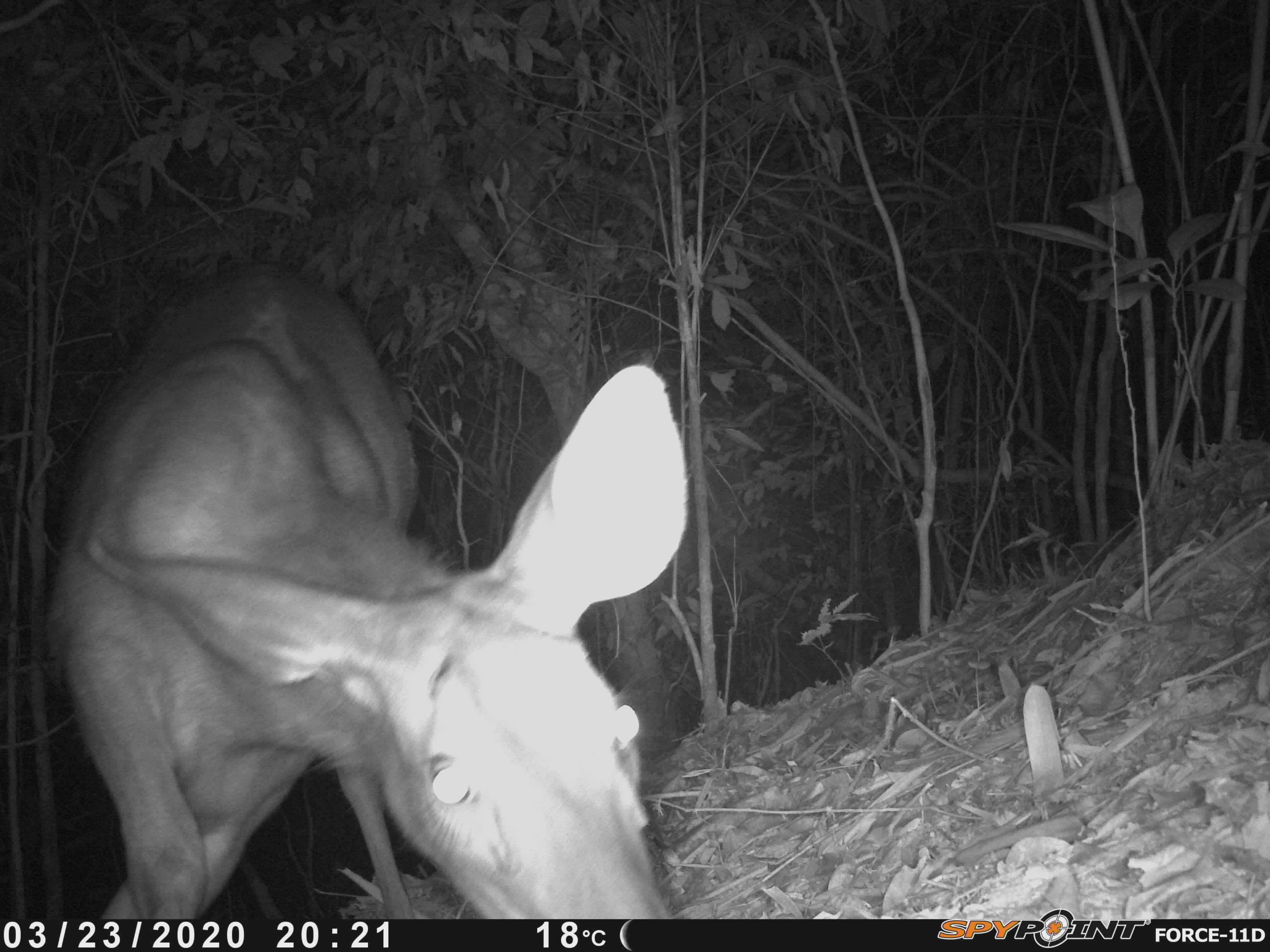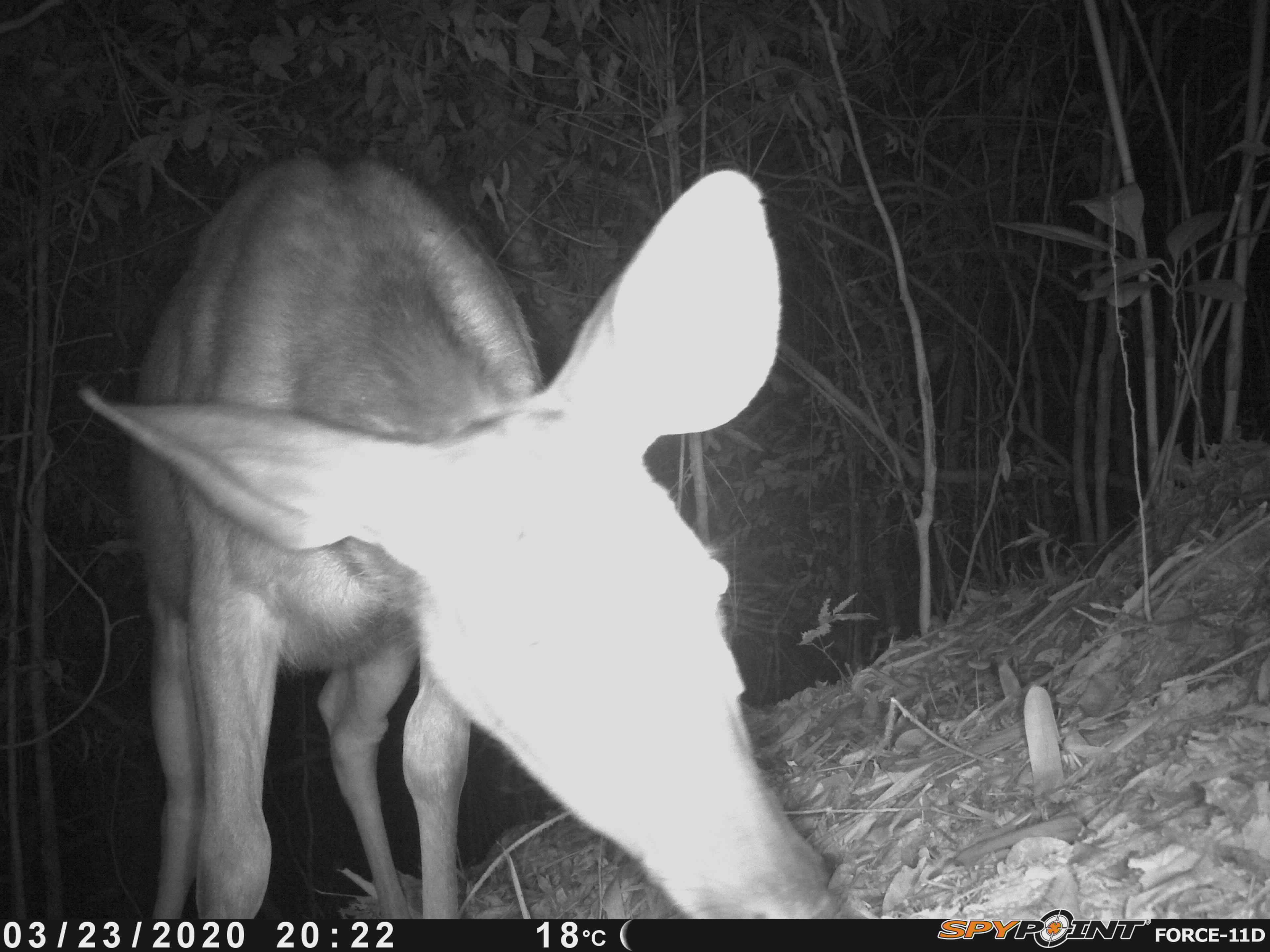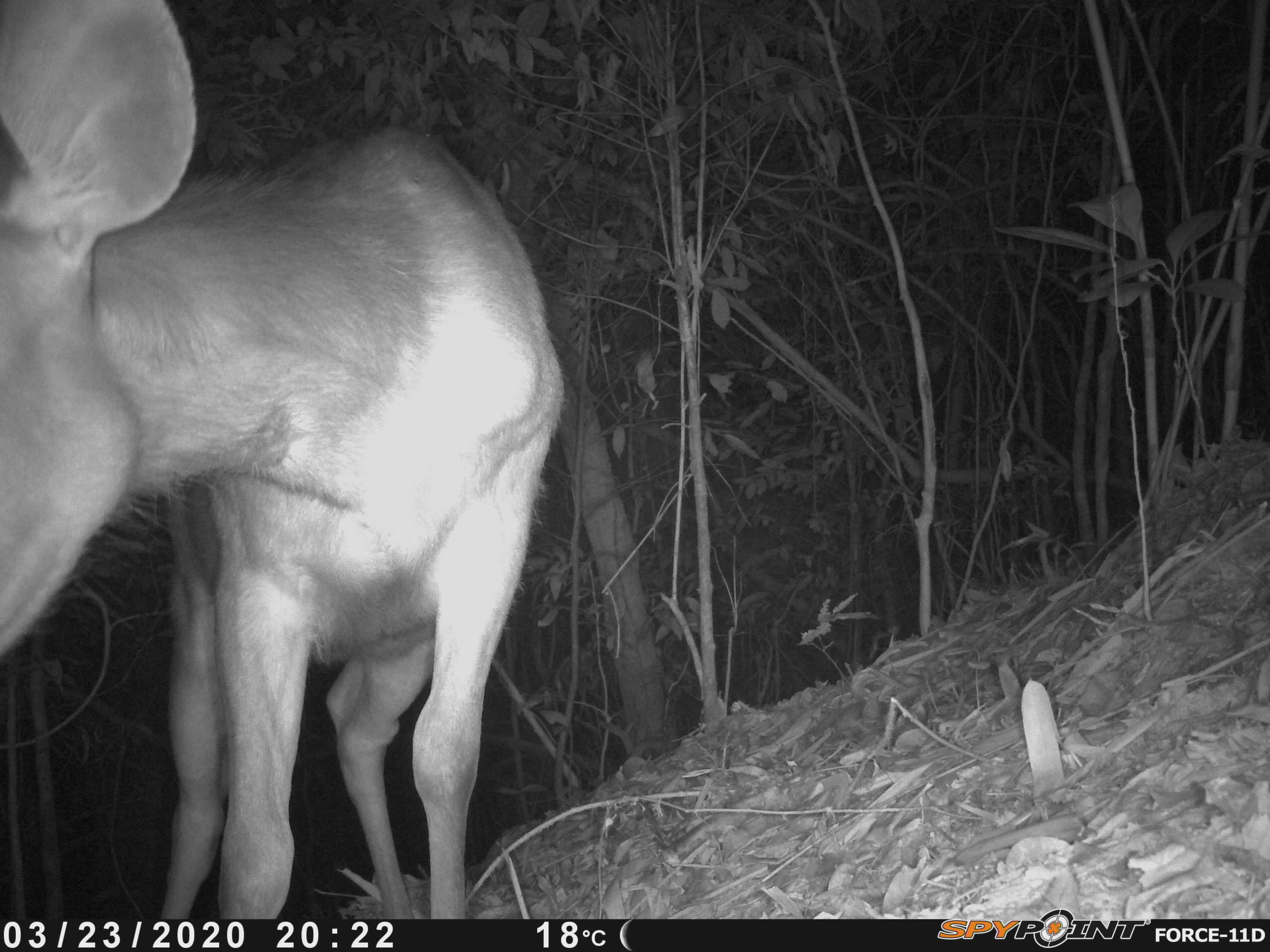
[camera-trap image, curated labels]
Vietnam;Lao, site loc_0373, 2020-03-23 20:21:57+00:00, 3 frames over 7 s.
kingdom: Animalia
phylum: Chordata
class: Mammalia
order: Artiodactyla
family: Cervidae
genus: Rusa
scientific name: Rusa unicolor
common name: sambar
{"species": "sambar (Rusa unicolor)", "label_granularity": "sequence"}